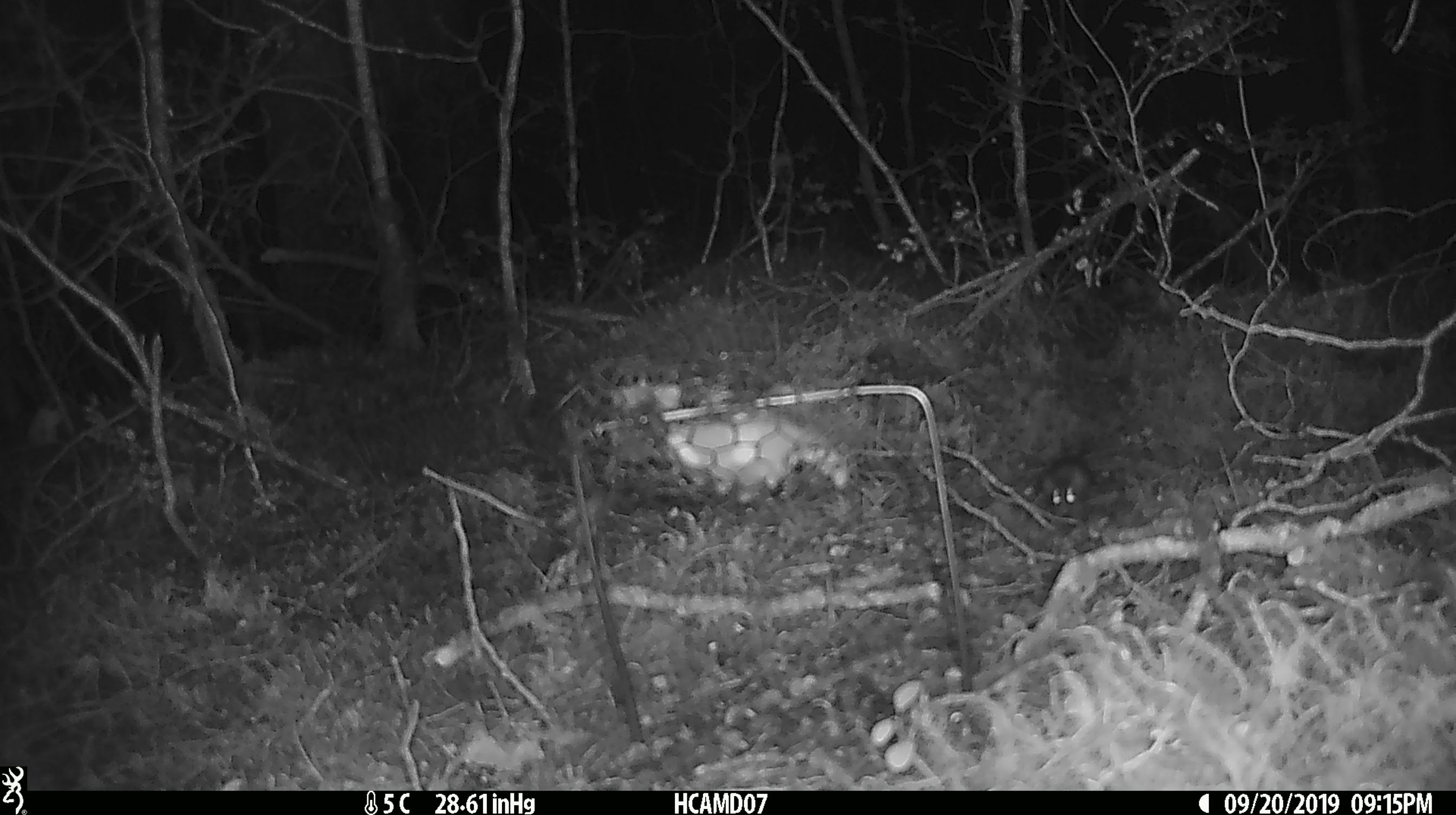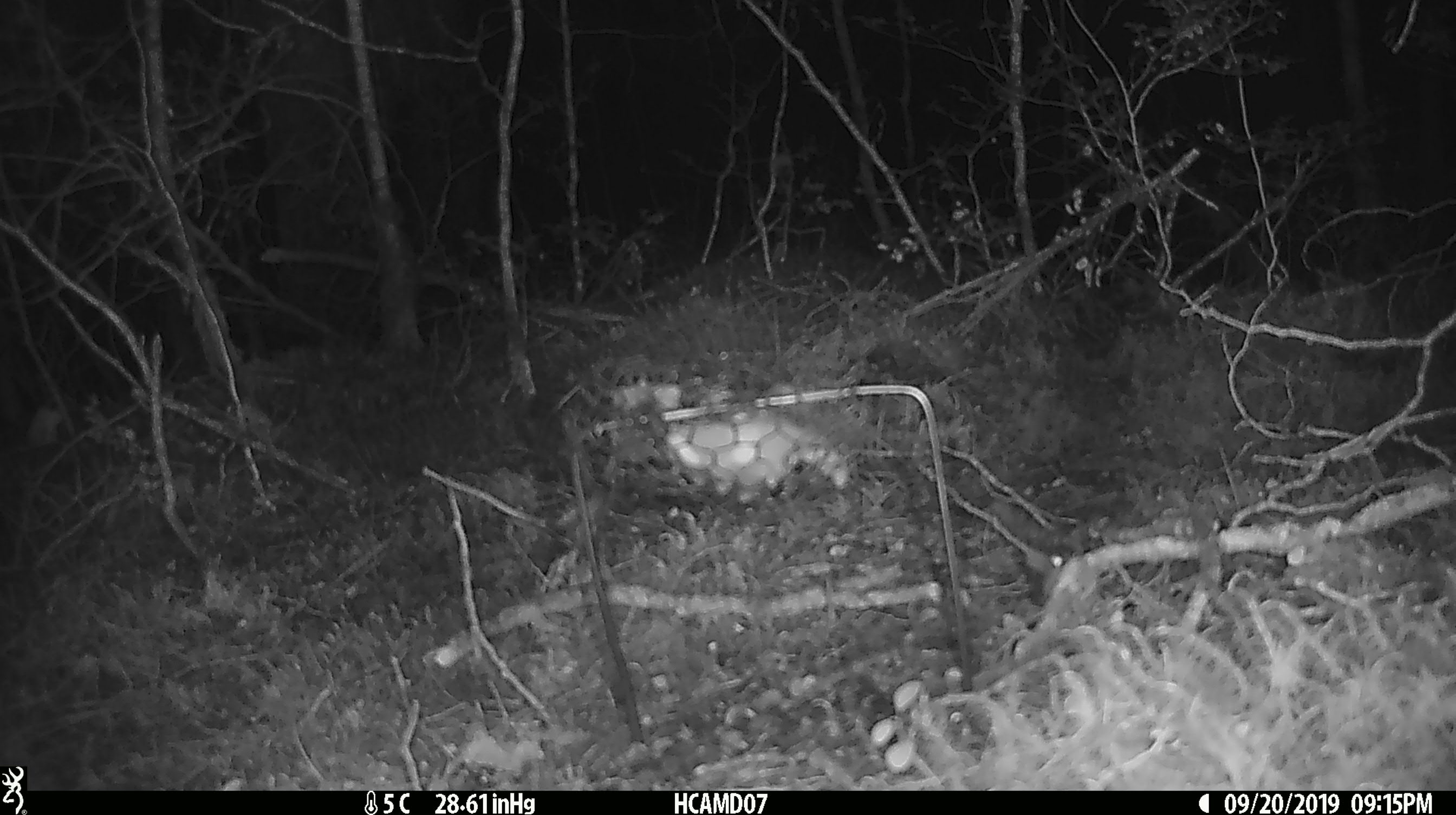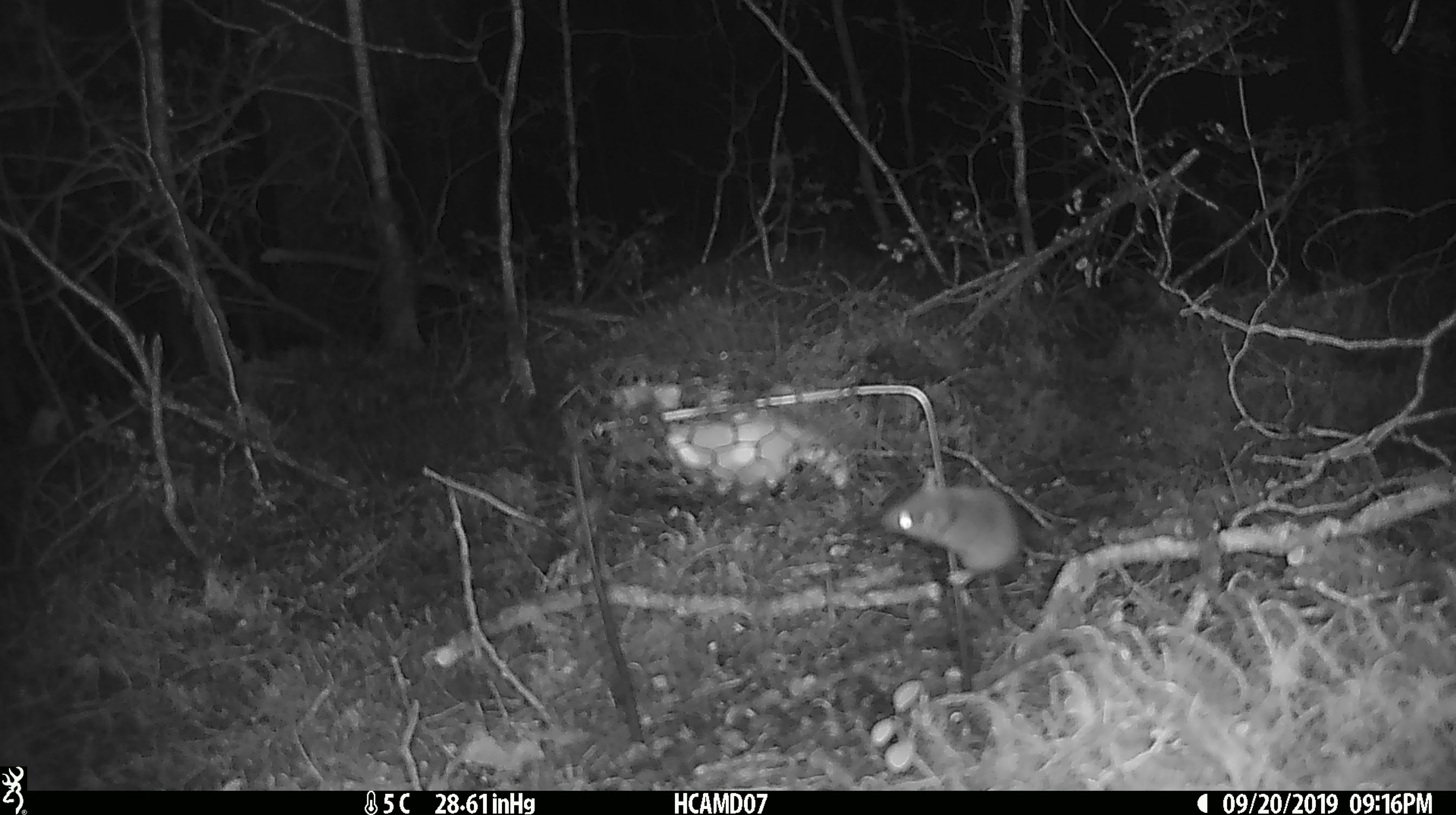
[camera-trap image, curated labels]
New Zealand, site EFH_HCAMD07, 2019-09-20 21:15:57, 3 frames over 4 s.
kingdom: Animalia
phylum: Chordata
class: Mammalia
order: Rodentia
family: Muridae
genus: Mus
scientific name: Mus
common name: mouse